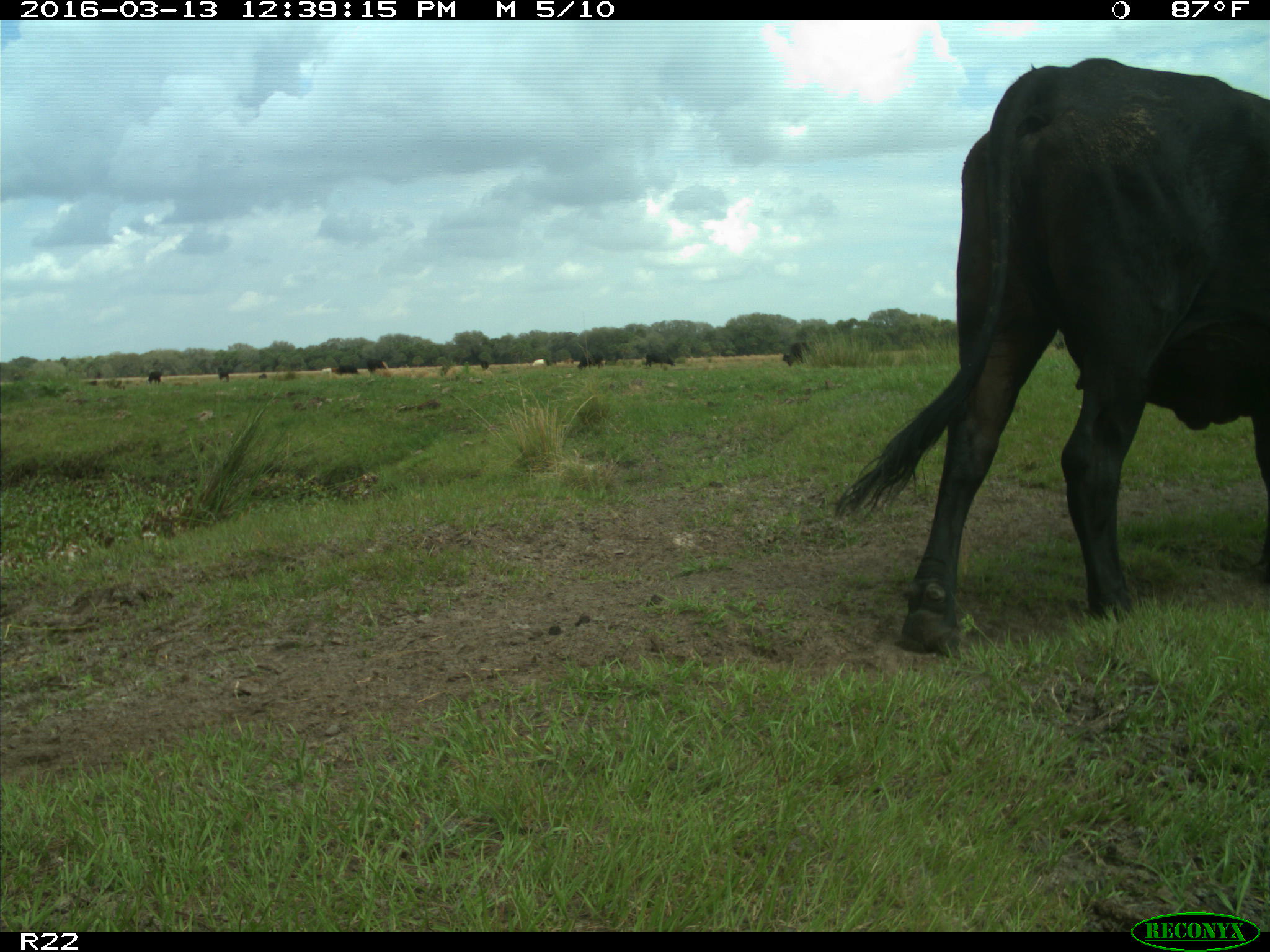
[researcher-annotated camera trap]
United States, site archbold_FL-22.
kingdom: Animalia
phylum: Chordata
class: Mammalia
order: Artiodactyla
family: Bovidae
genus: Bos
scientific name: Bos taurus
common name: domestic cow